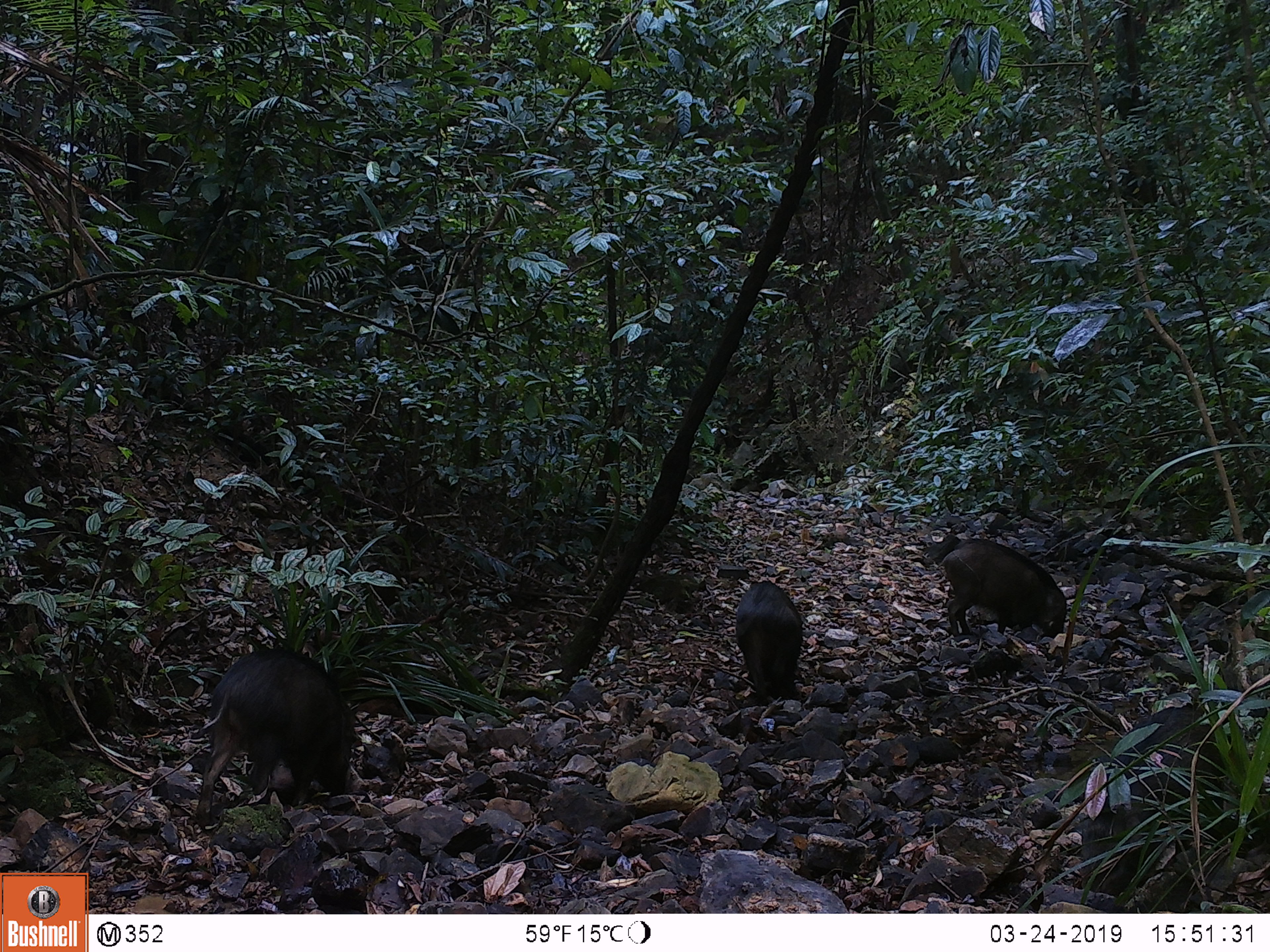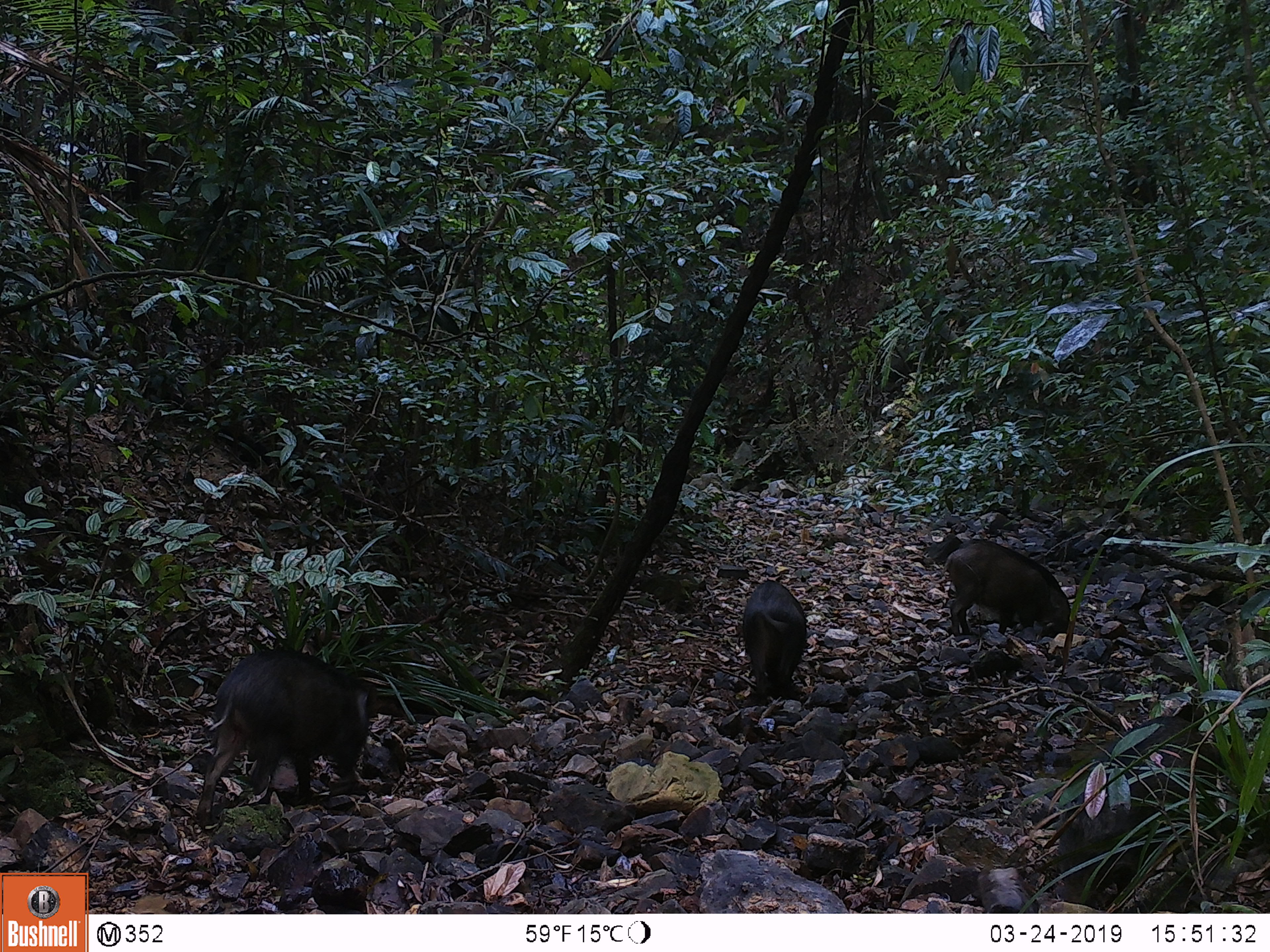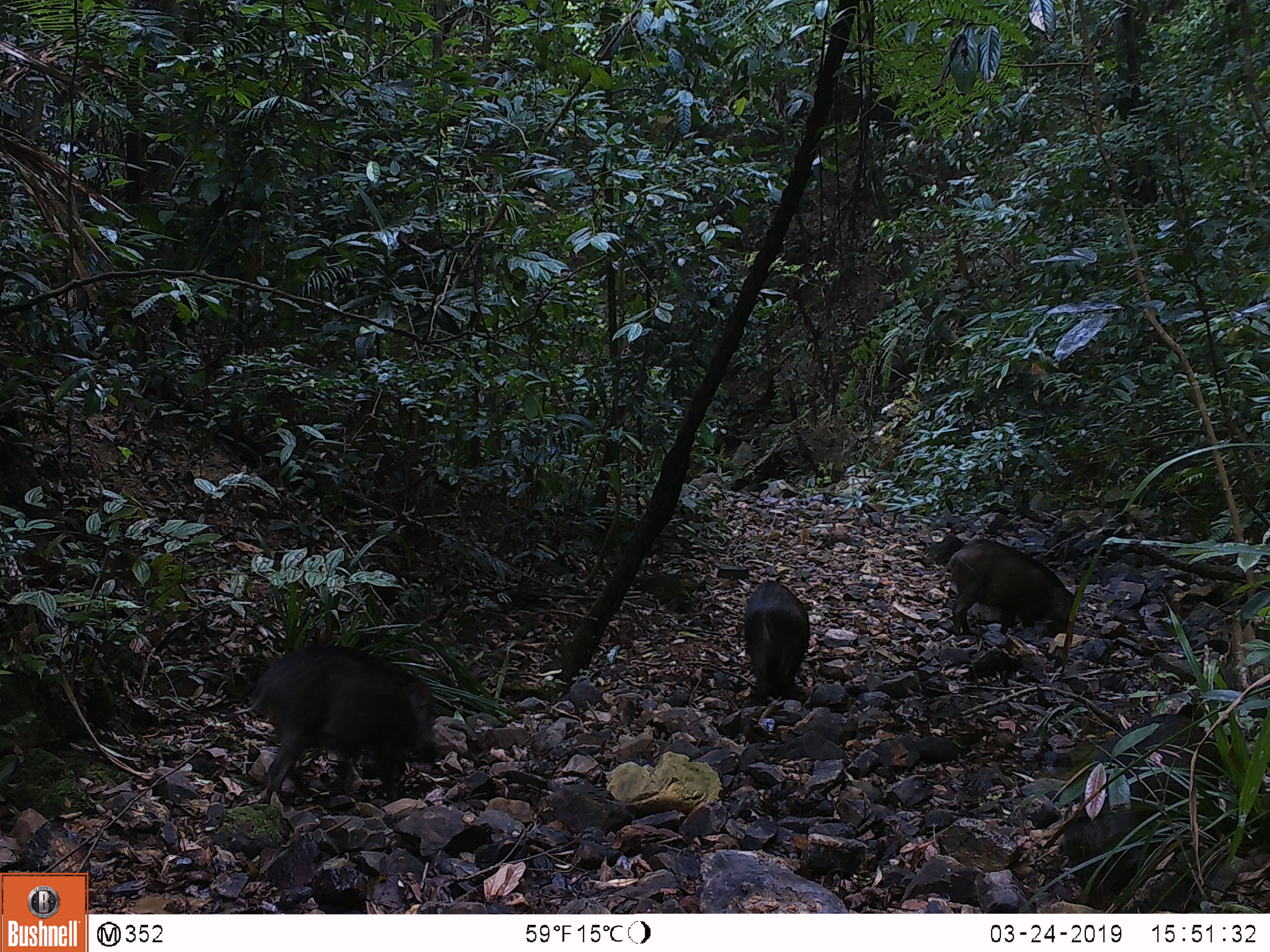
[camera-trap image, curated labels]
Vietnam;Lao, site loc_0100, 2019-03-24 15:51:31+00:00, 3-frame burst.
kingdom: Animalia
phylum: Chordata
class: Mammalia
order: Artiodactyla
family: Suidae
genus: Sus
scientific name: Sus scrofa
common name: eurasian wild pig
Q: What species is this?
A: Eurasian wild pig (Sus scrofa).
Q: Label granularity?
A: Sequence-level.